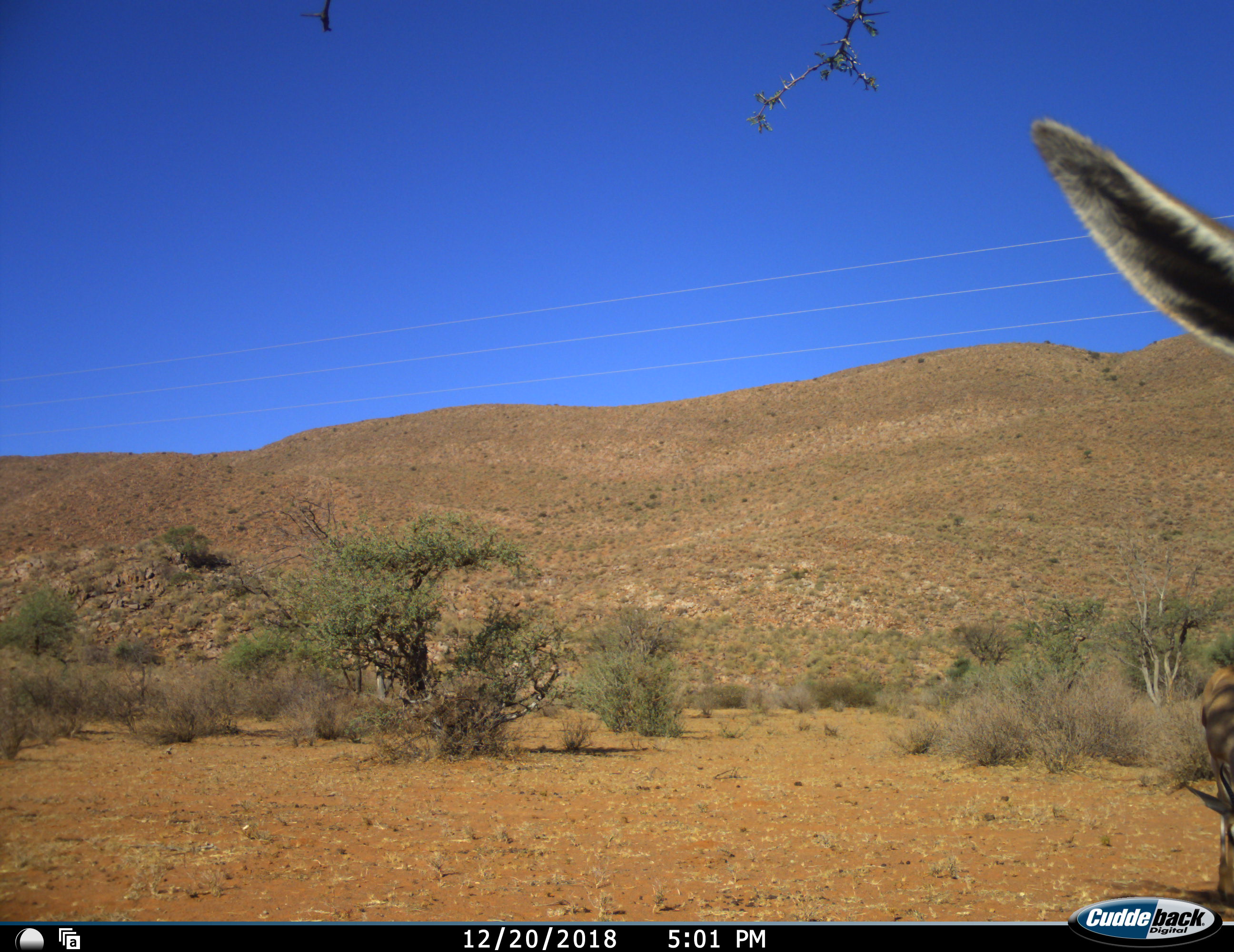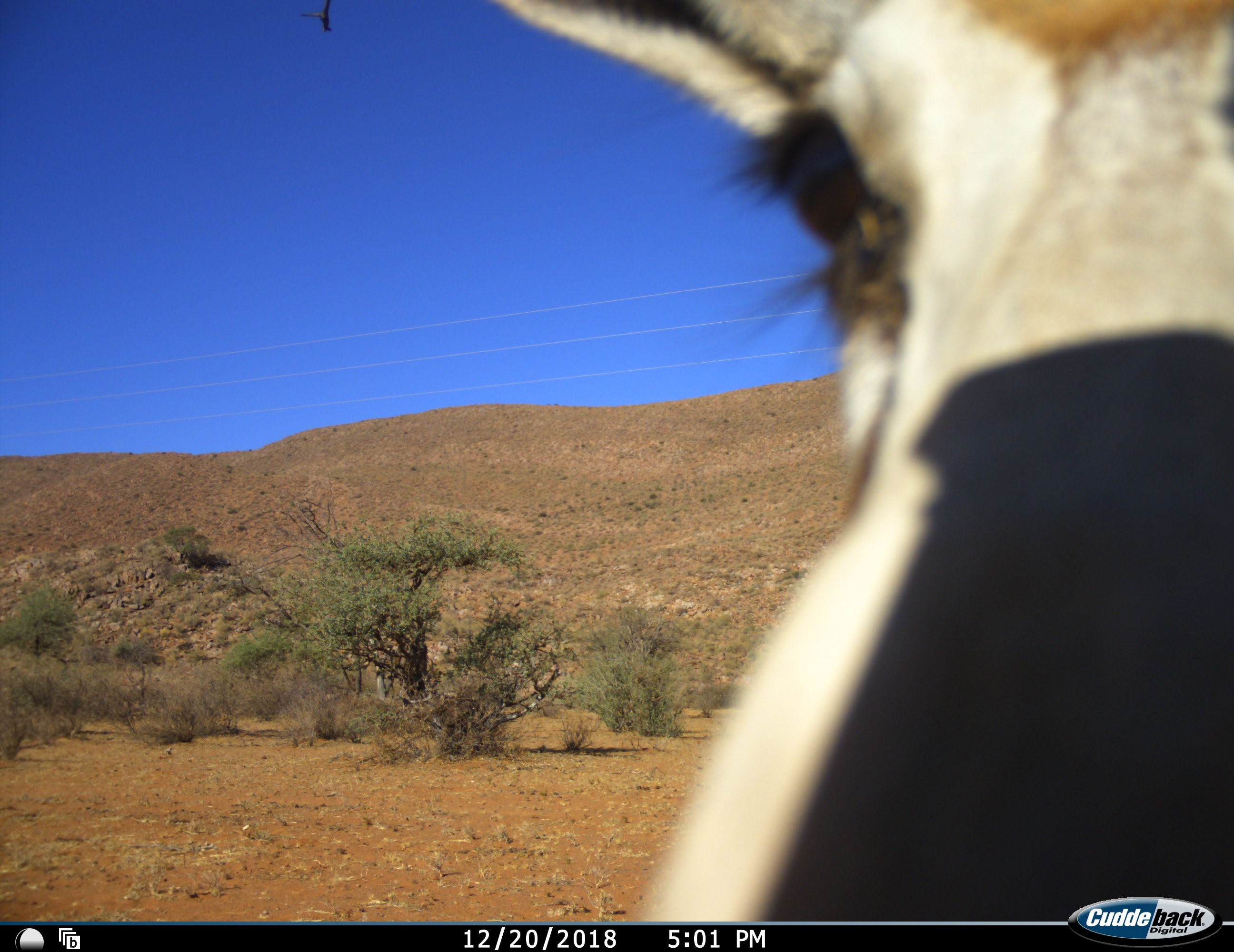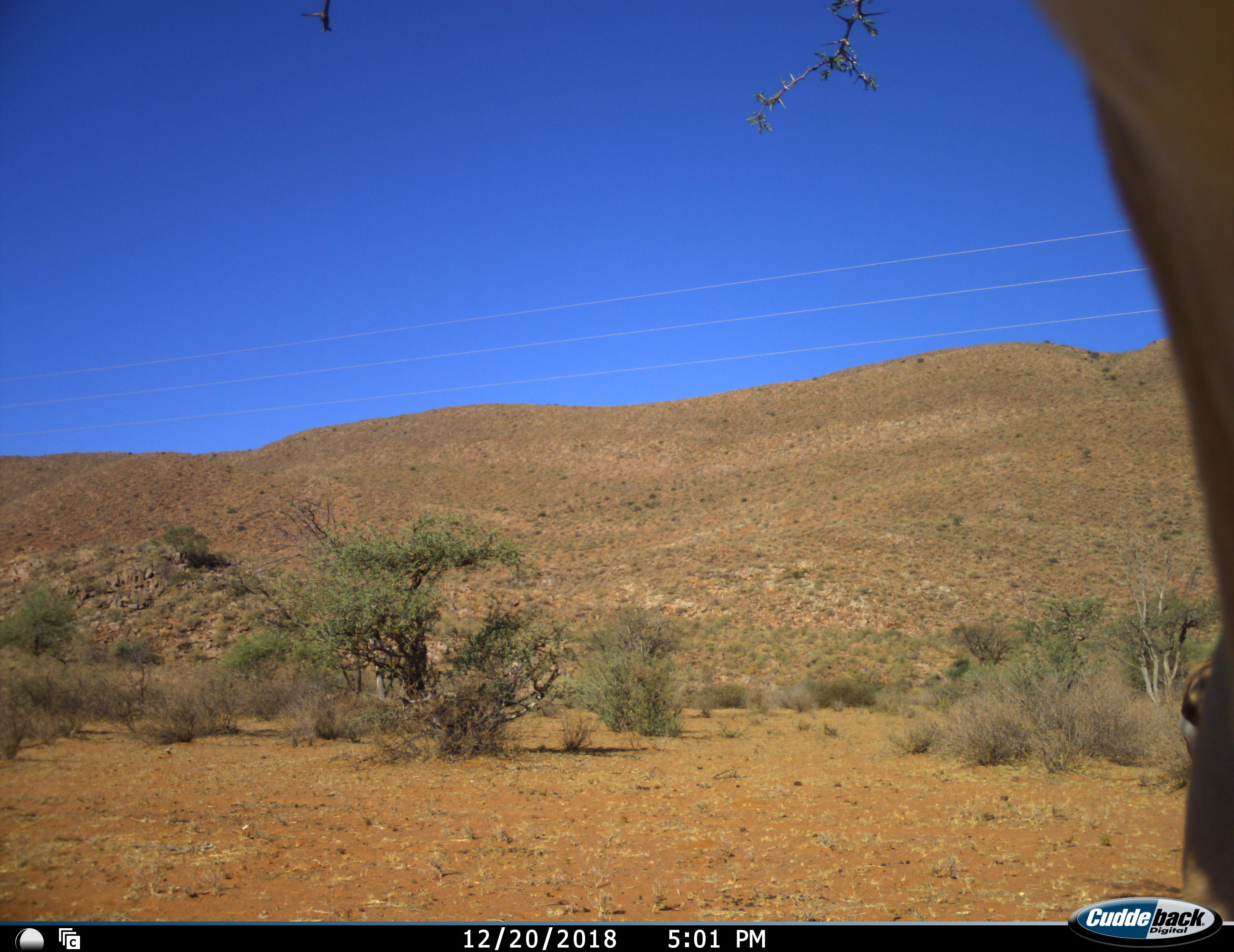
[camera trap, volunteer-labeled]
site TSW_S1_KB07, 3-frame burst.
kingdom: Animalia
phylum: Chordata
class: Mammalia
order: Artiodactyla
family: Bovidae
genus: Antidorcas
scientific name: Antidorcas marsupialis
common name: springbok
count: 2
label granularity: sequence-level